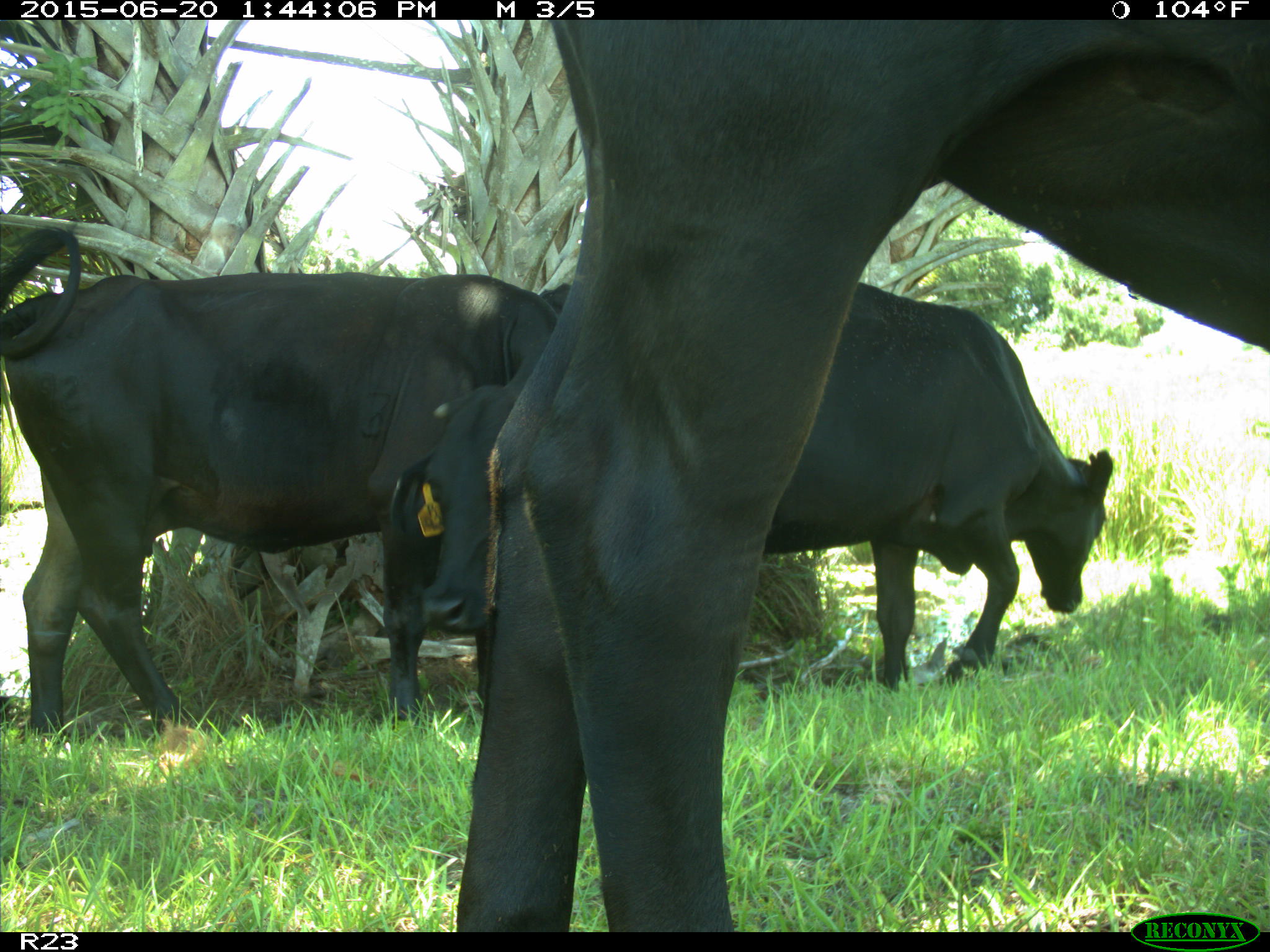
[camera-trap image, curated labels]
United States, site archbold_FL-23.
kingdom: Animalia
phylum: Chordata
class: Mammalia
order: Artiodactyla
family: Bovidae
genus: Bos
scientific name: Bos taurus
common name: domestic cow